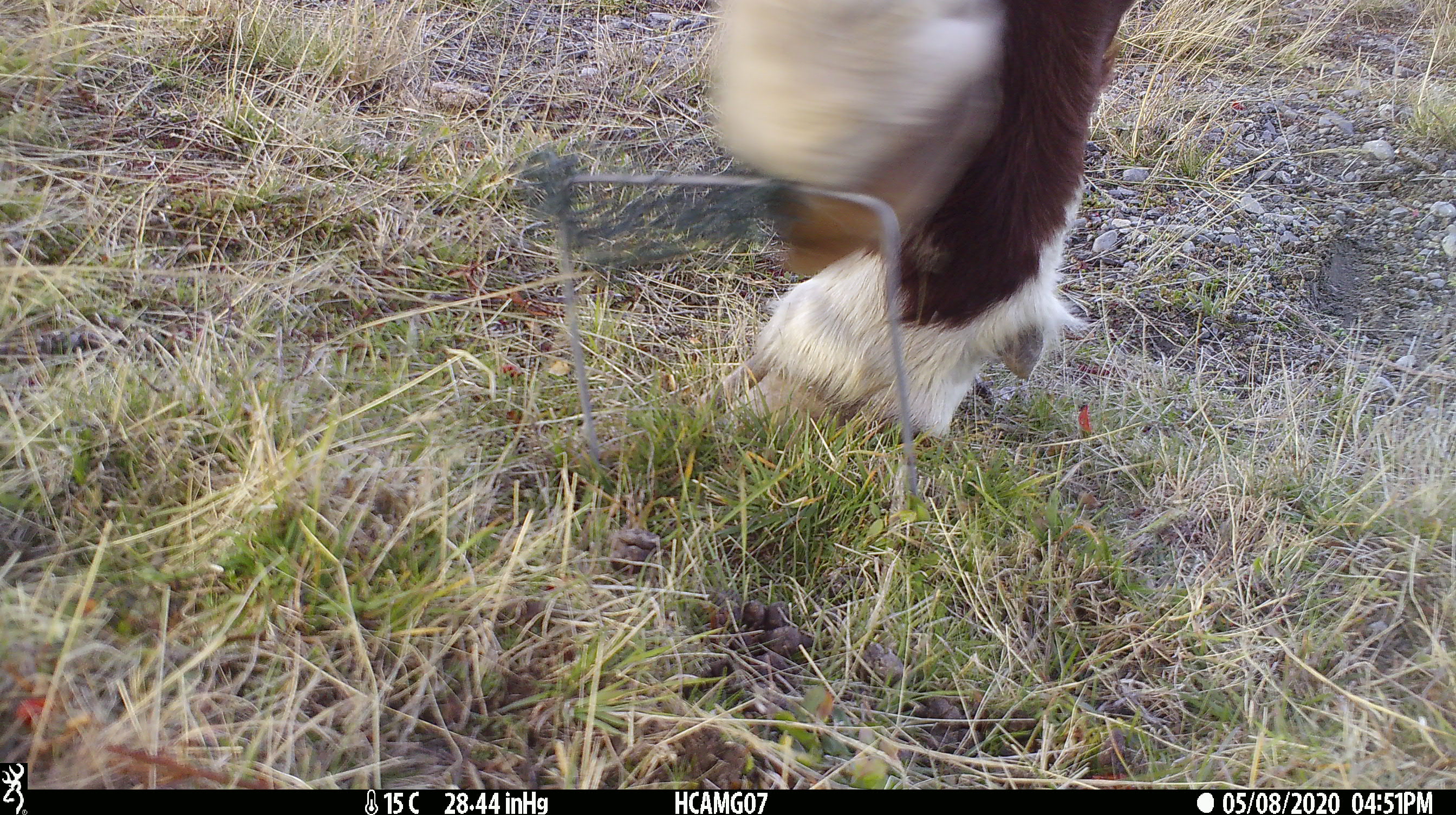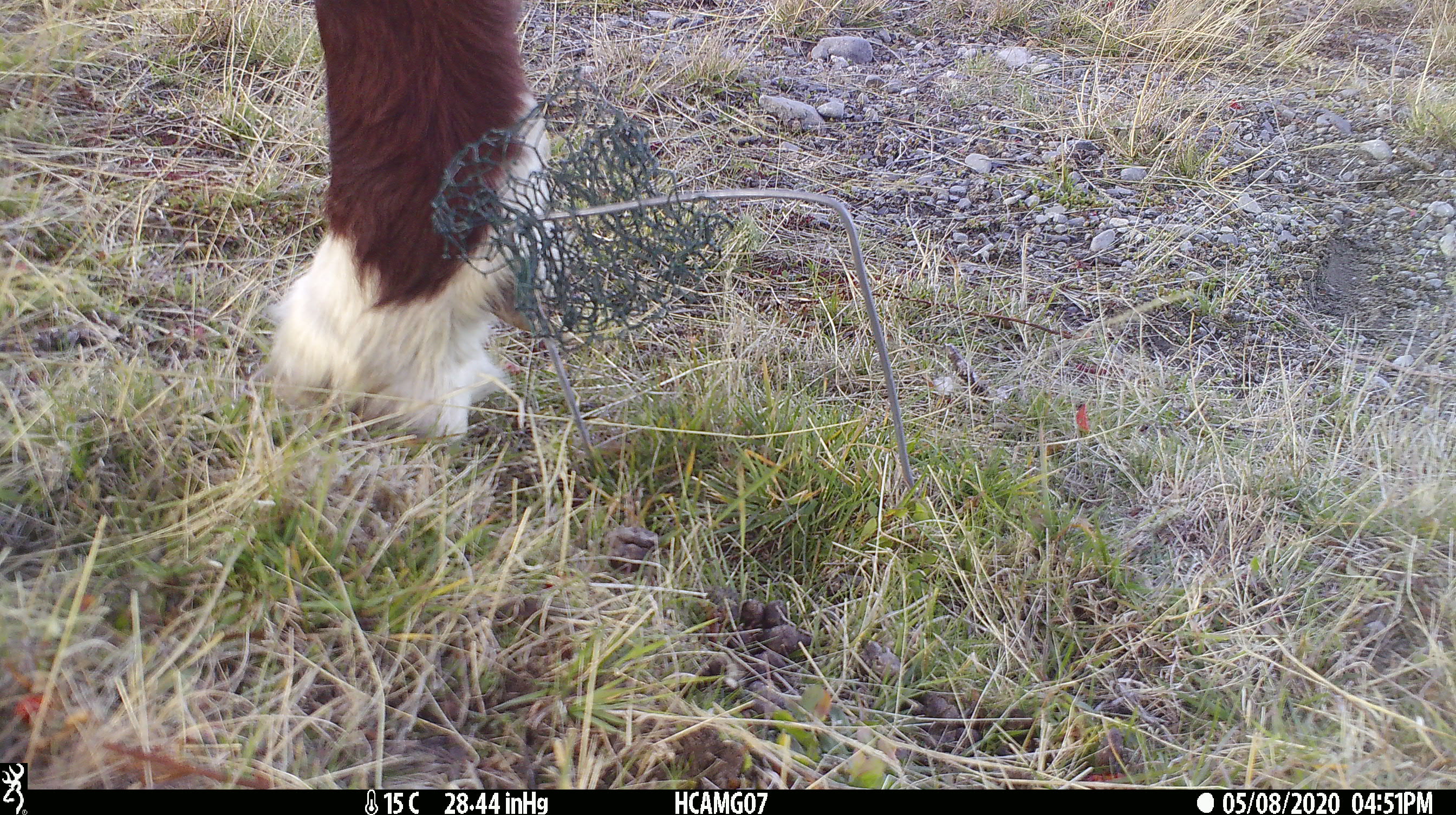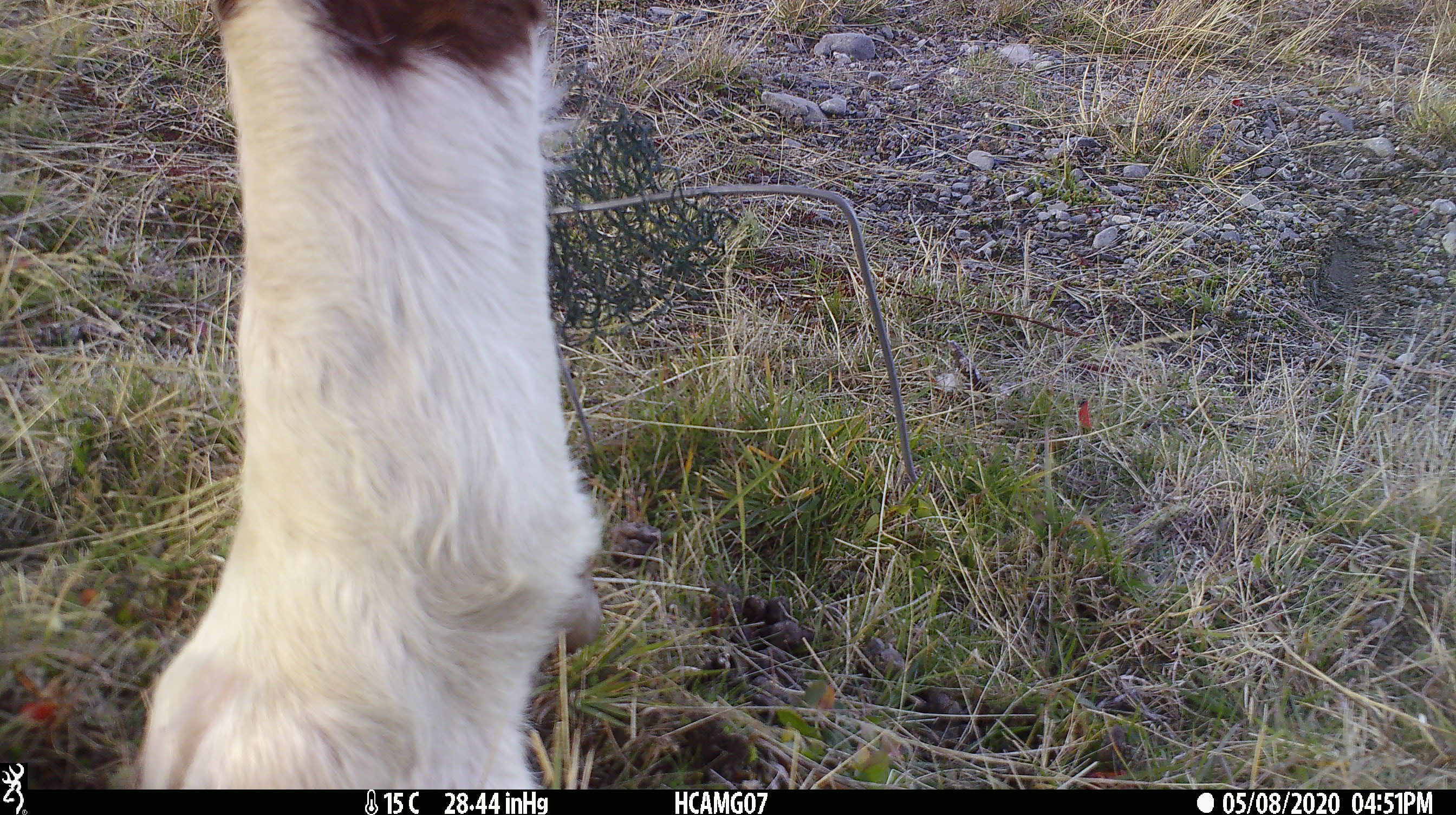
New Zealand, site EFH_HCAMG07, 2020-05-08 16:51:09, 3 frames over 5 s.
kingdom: Animalia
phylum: Chordata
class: Mammalia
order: Artiodactyla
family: Bovidae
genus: Bos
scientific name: Bos taurus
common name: domestic cow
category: cow